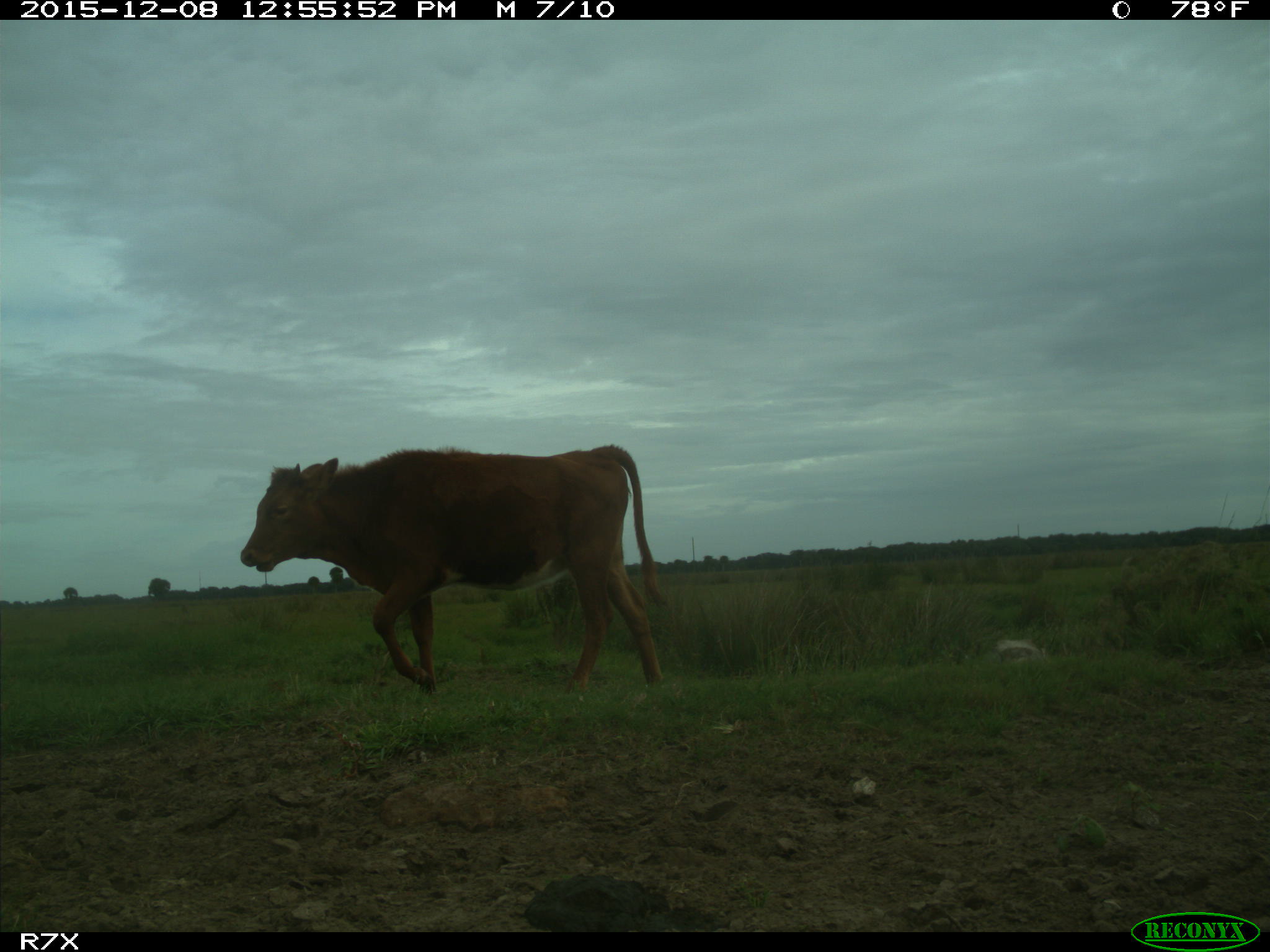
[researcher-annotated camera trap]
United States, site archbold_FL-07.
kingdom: Animalia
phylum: Chordata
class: Mammalia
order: Artiodactyla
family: Bovidae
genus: Bos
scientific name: Bos taurus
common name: domestic cow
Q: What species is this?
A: Bos taurus (domestic cow).